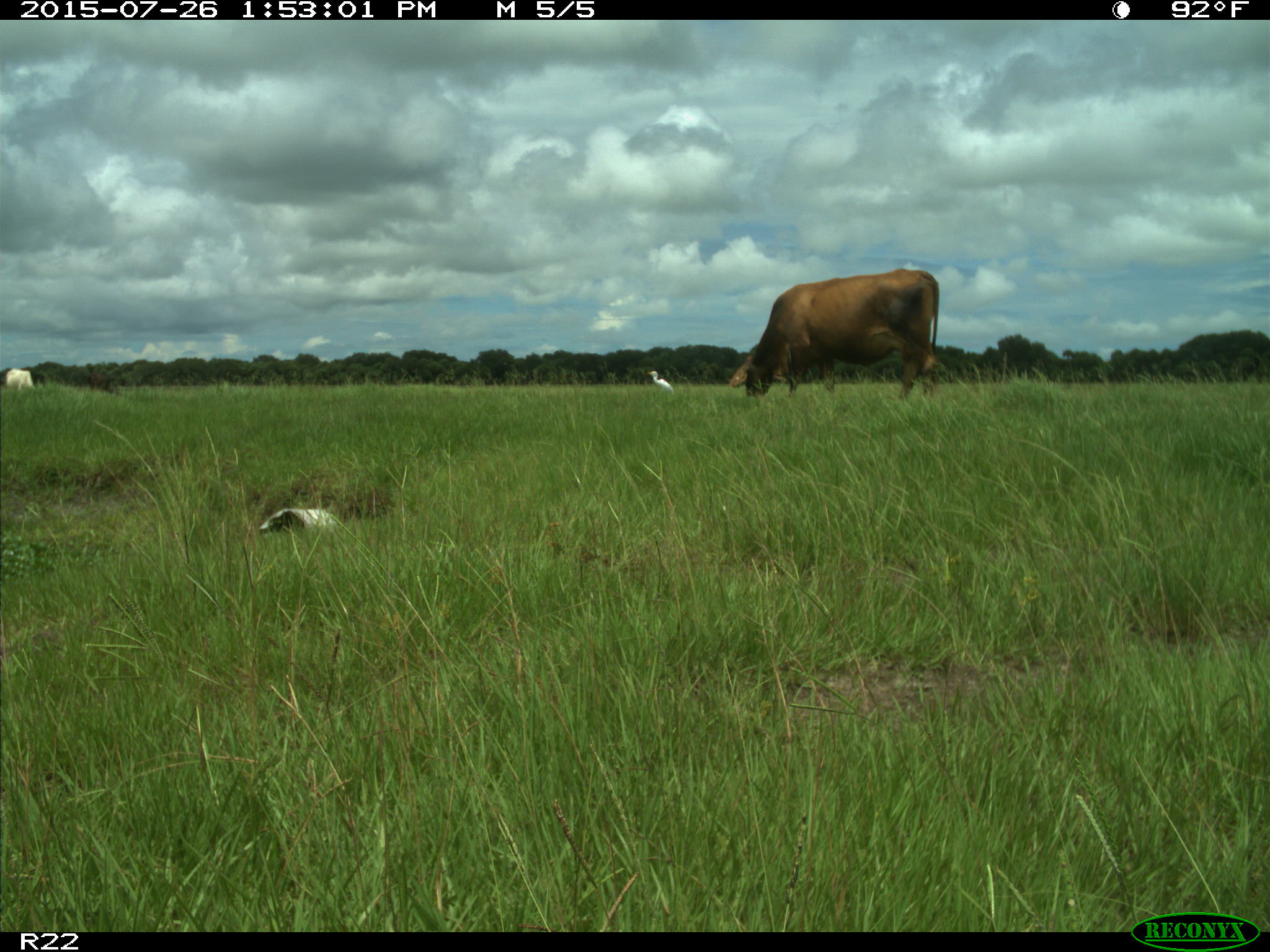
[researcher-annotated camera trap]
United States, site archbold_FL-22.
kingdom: Animalia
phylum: Chordata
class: Mammalia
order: Artiodactyla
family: Bovidae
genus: Bos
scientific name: Bos taurus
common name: domestic cow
Bos taurus (domestic cow).